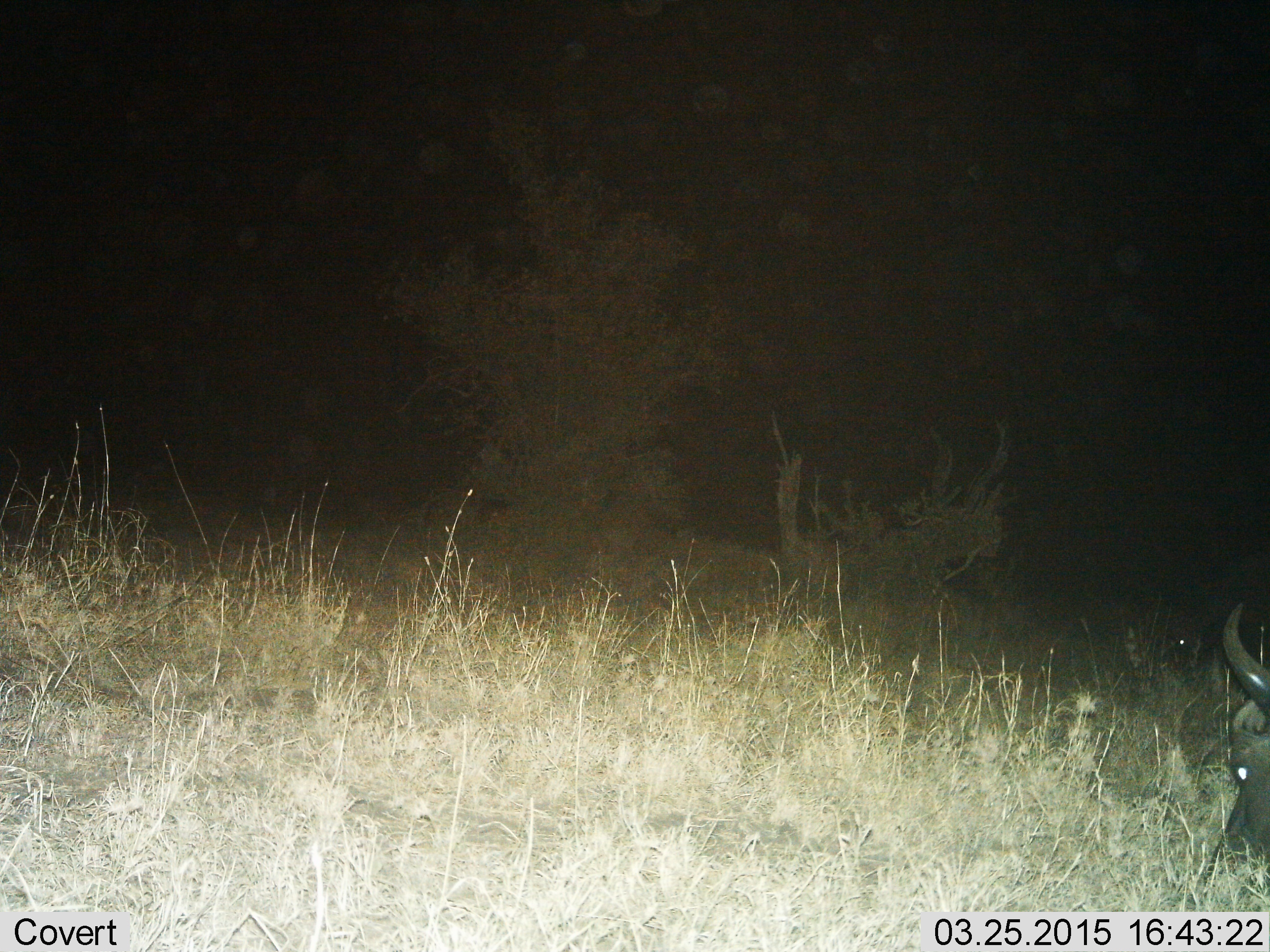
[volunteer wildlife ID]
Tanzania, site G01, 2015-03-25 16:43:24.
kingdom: Animalia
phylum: Chordata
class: Mammalia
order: Artiodactyla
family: Bovidae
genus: Connochaetes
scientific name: Connochaetes taurinus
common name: blue wildebeest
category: wildebeest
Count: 1.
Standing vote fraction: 10%.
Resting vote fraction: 10%.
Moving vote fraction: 10%.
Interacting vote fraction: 0%.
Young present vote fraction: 0%.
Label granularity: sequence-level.